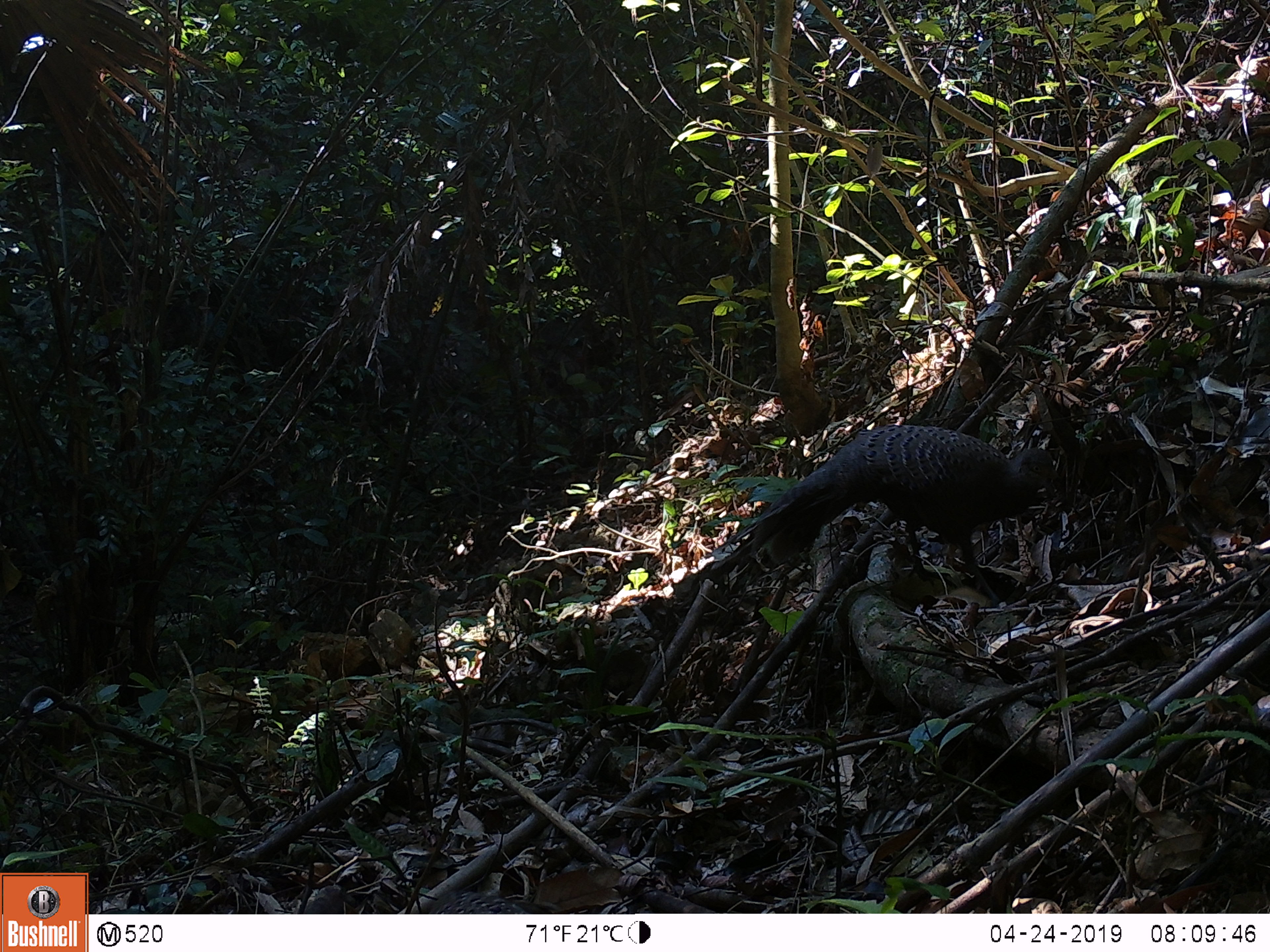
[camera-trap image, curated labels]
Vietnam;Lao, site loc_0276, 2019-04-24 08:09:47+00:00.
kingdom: Animalia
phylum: Chordata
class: Aves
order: Galliformes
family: Phasianidae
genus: Polyplectron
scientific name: Polyplectron bicalcaratum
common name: gray peacock-pheasant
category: grey peacock pheasant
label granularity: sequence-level